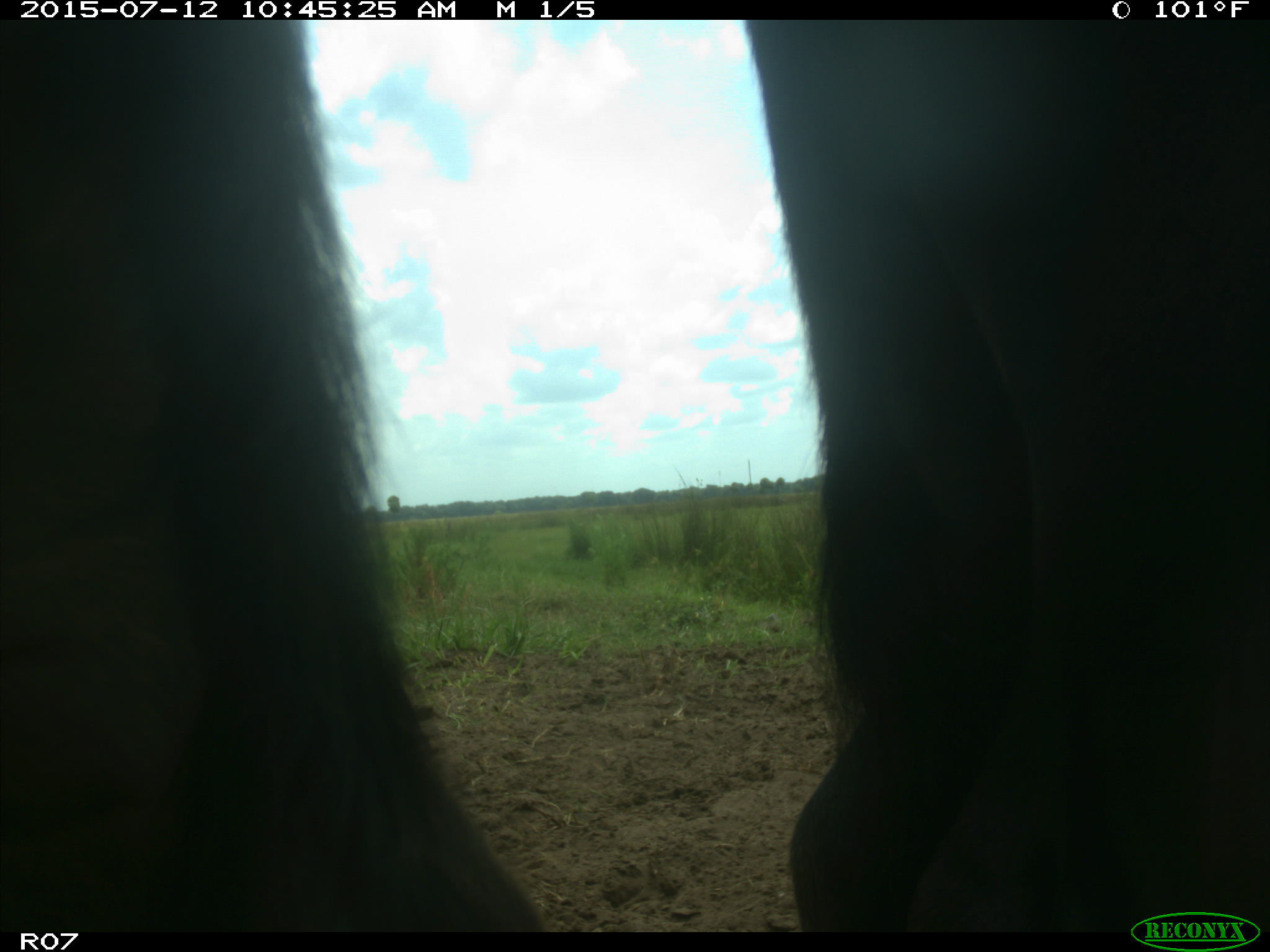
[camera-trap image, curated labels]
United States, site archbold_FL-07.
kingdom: Animalia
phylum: Chordata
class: Mammalia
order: Artiodactyla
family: Bovidae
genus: Bos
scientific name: Bos taurus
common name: domestic cow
Bos taurus (domestic cow).